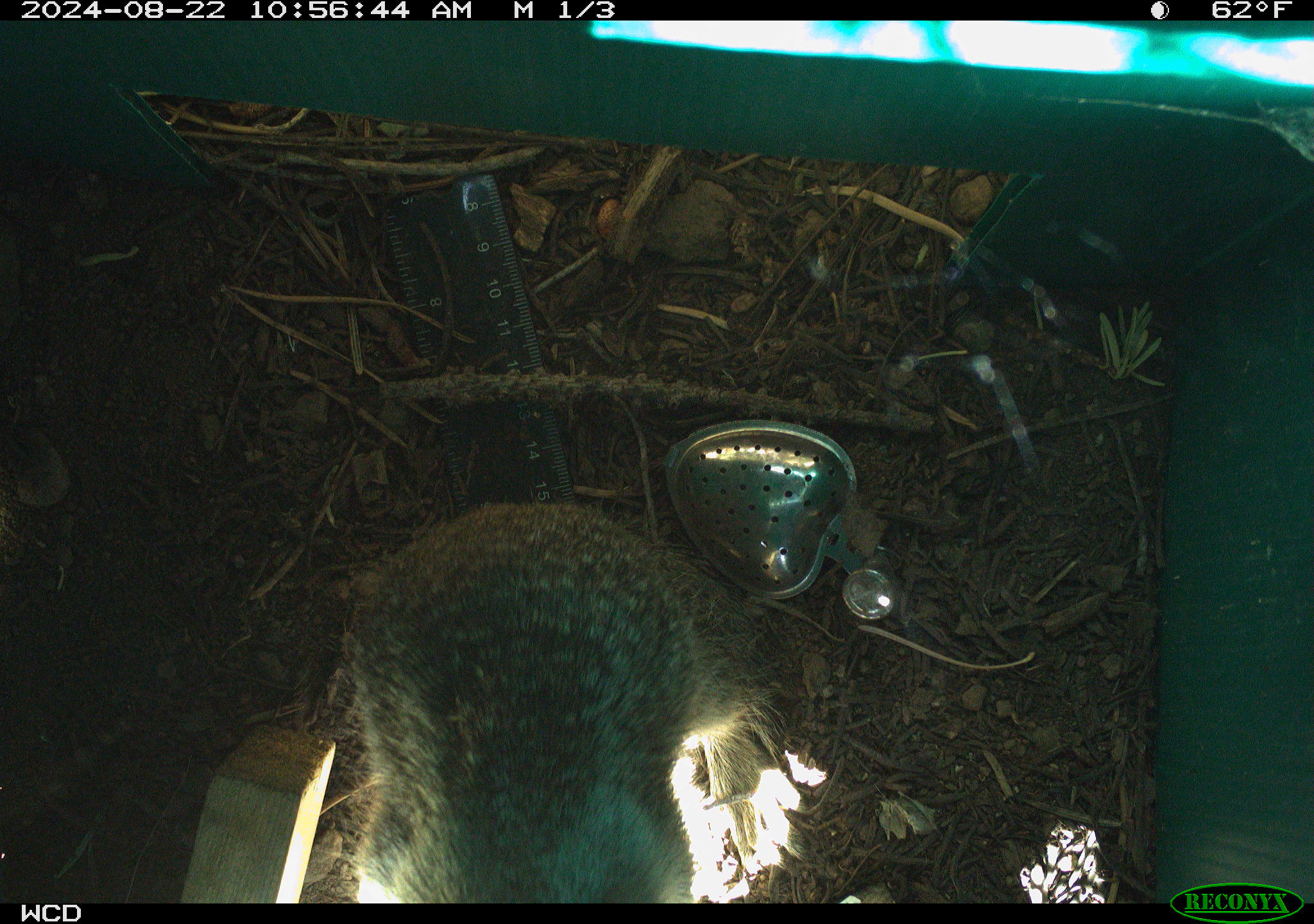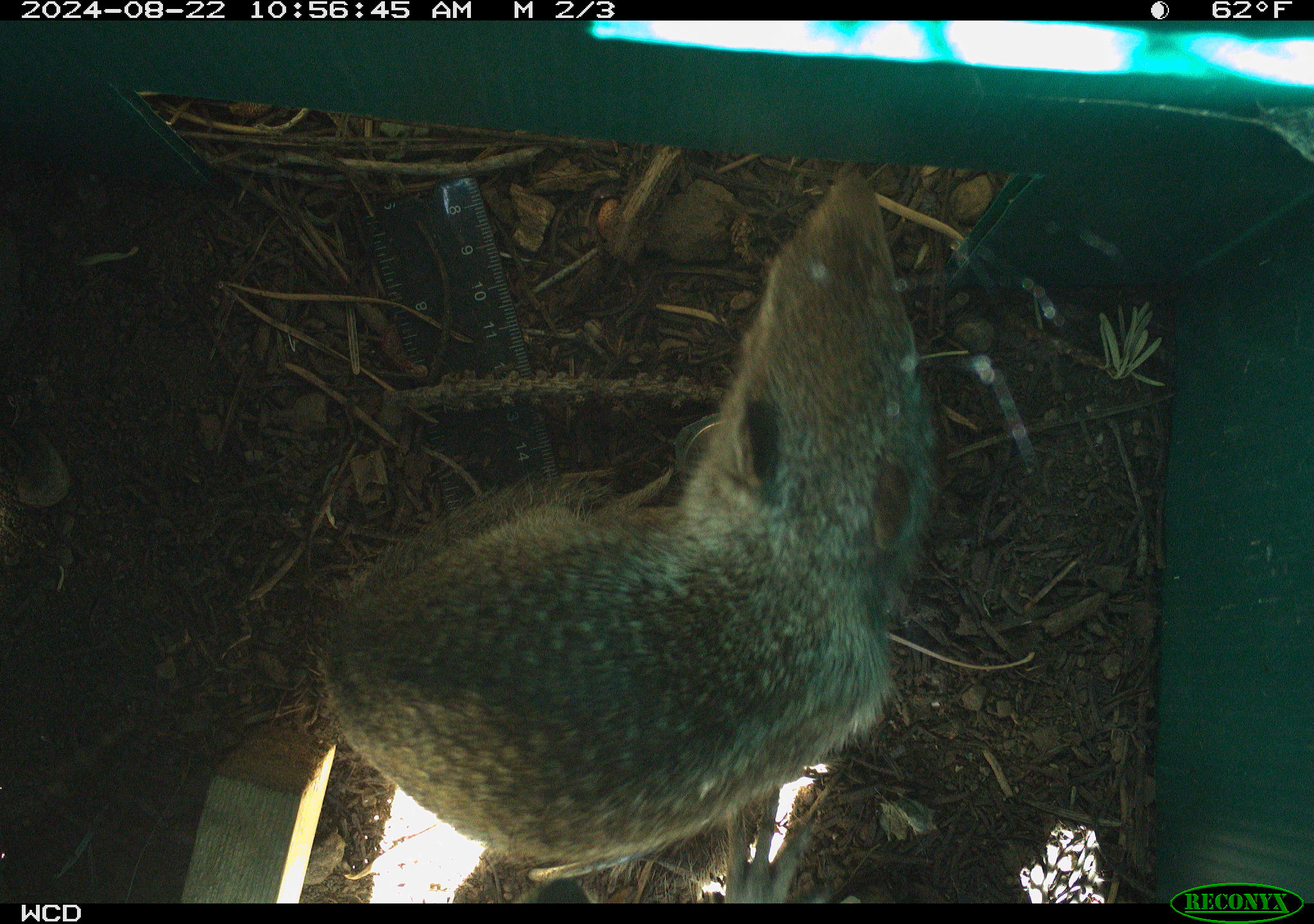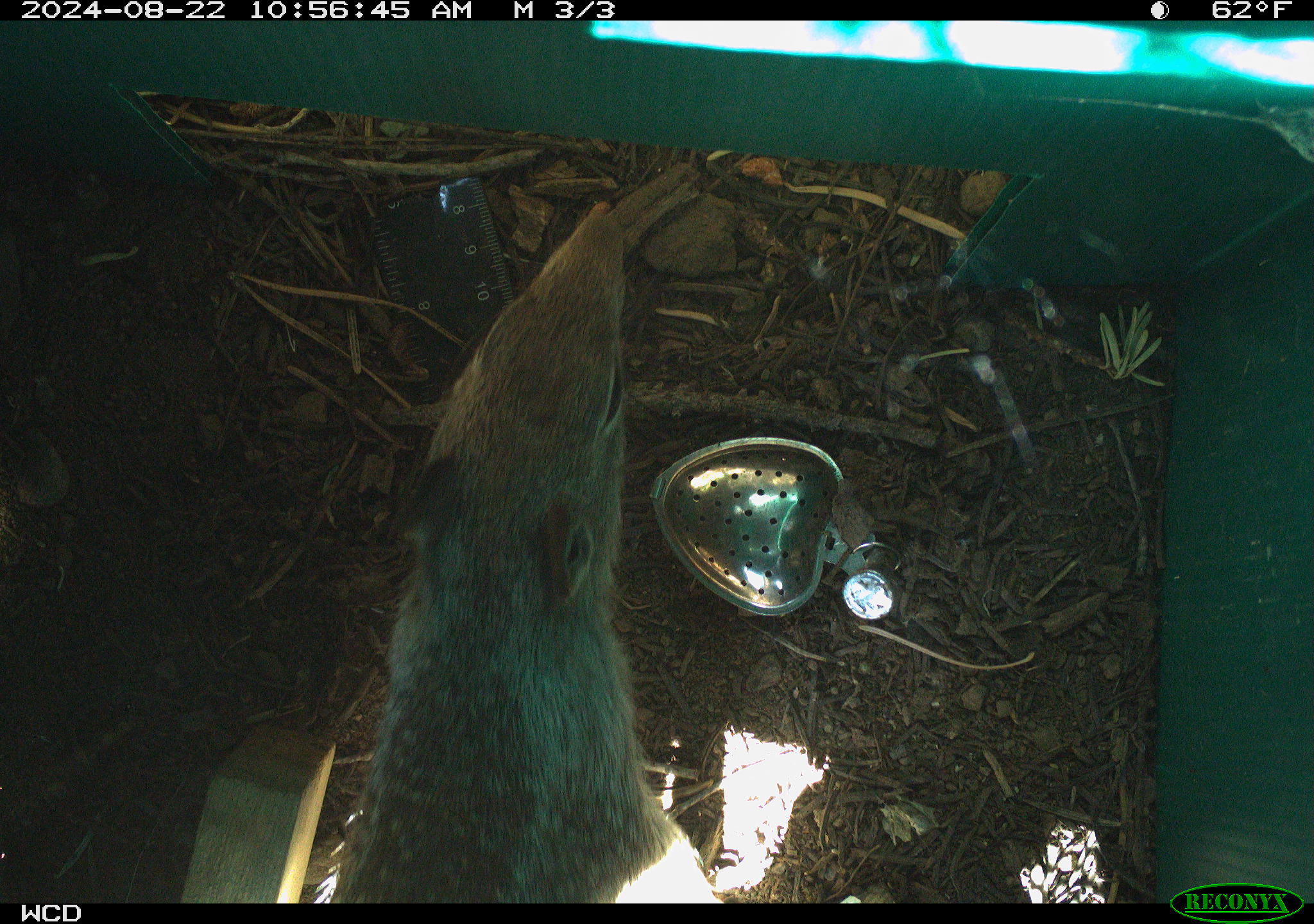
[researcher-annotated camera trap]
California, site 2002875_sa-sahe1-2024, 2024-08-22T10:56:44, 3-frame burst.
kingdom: Animalia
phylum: Chordata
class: Mammalia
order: Rodentia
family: Sciuridae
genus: Otospermophilus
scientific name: Otospermophilus beecheyi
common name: california ground squirrel